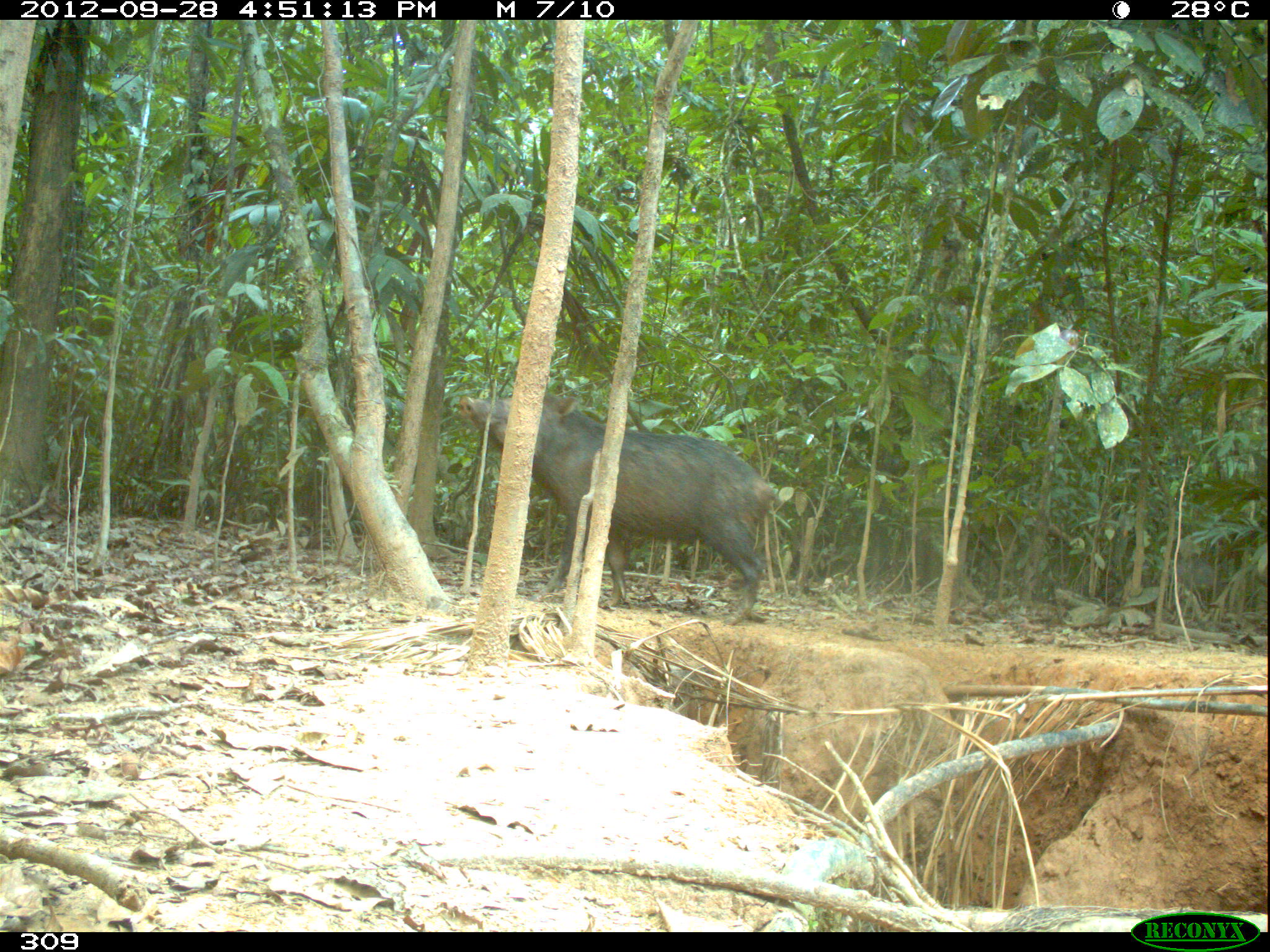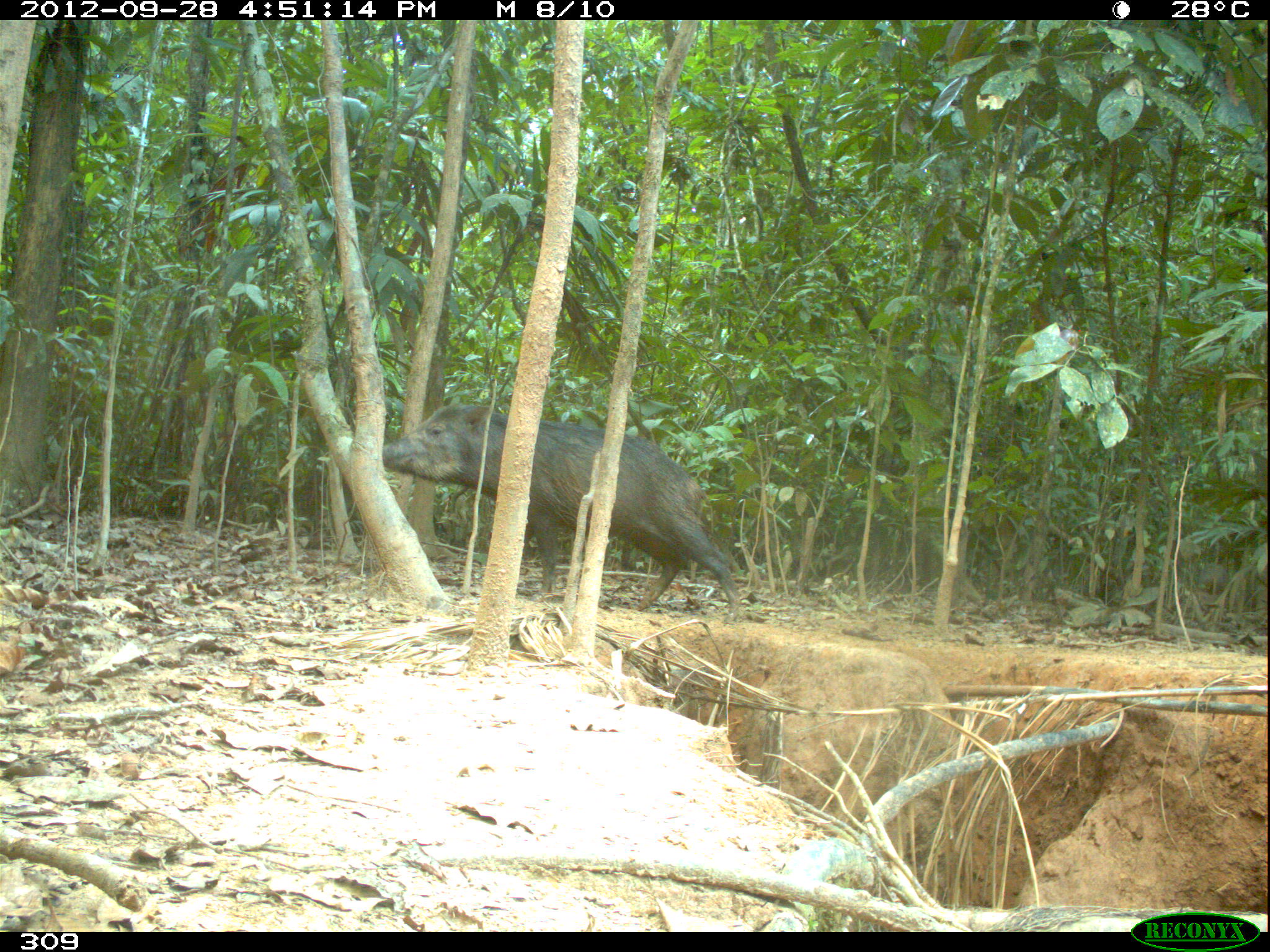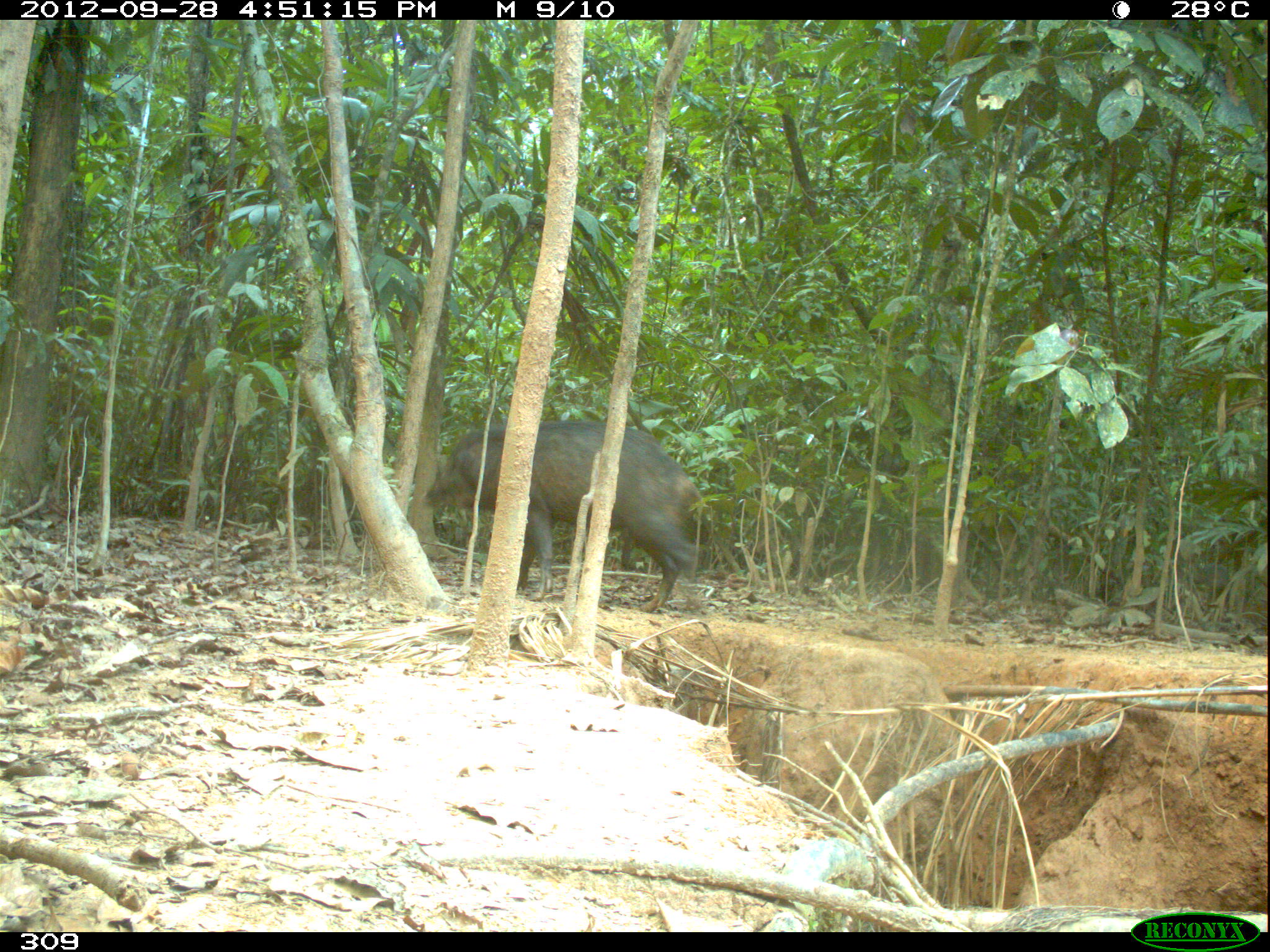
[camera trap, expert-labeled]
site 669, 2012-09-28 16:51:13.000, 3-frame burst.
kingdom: Animalia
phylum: Chordata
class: Mammalia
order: Artiodactyla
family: Tayassuidae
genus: Tayassu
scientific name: Tayassu pecari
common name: white-lipped peccary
Tayassu pecari (white-lipped peccary).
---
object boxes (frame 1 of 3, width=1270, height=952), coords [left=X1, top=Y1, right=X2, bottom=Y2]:
tayassu pecari: [left=457, top=389, right=776, bottom=621]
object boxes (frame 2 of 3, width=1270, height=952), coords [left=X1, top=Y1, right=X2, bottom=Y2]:
tayassu pecari: [left=381, top=402, right=739, bottom=621]